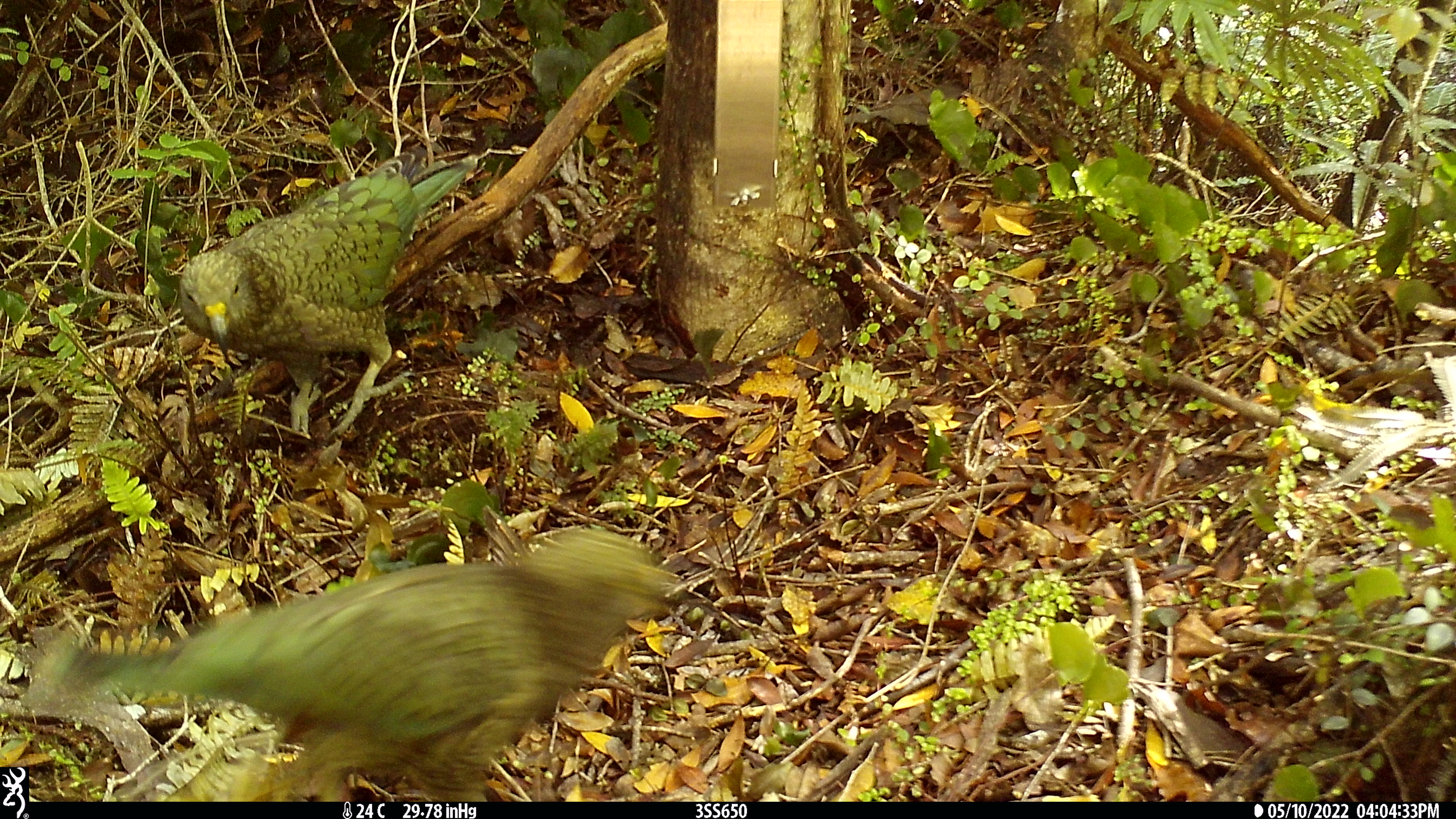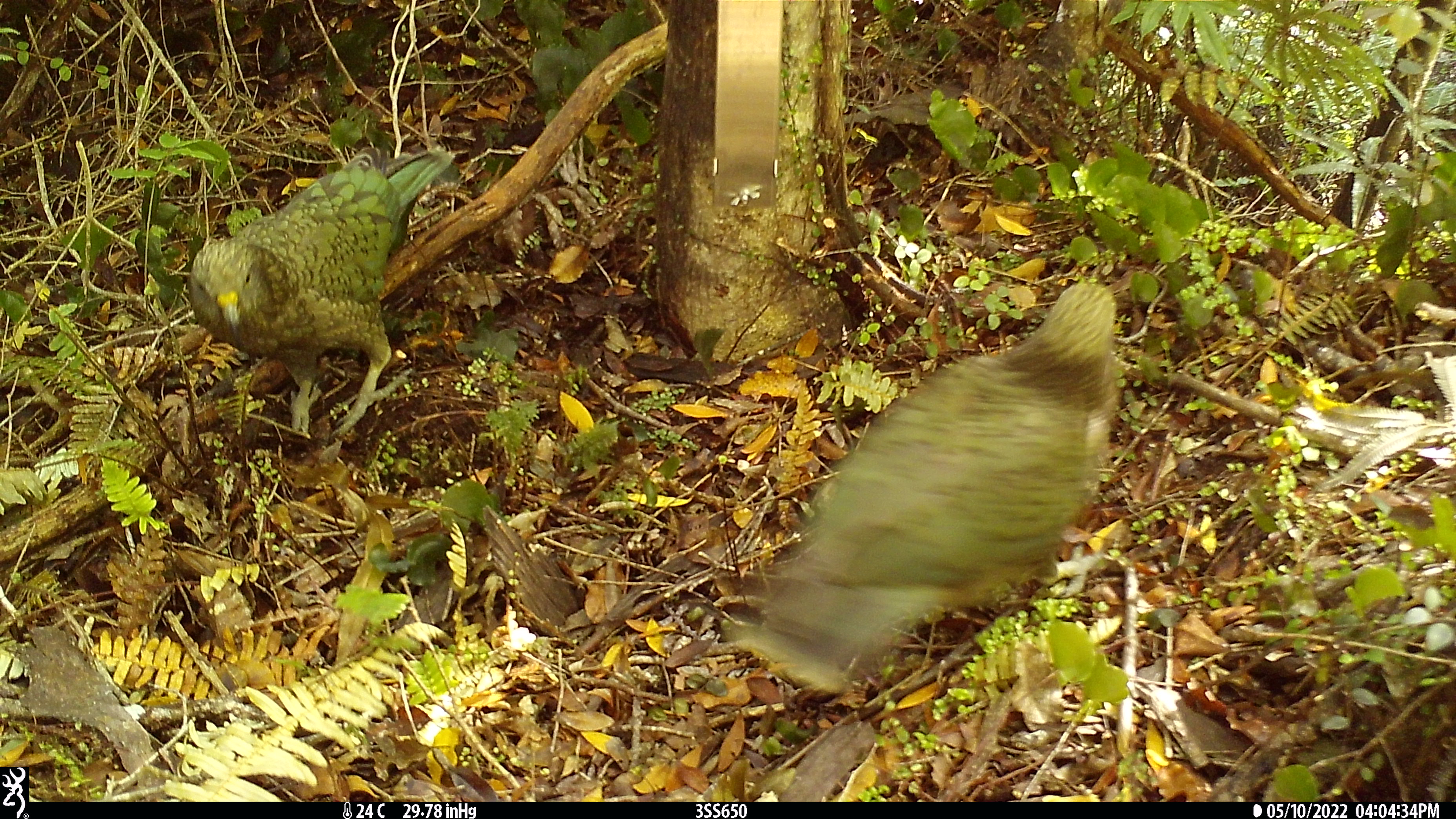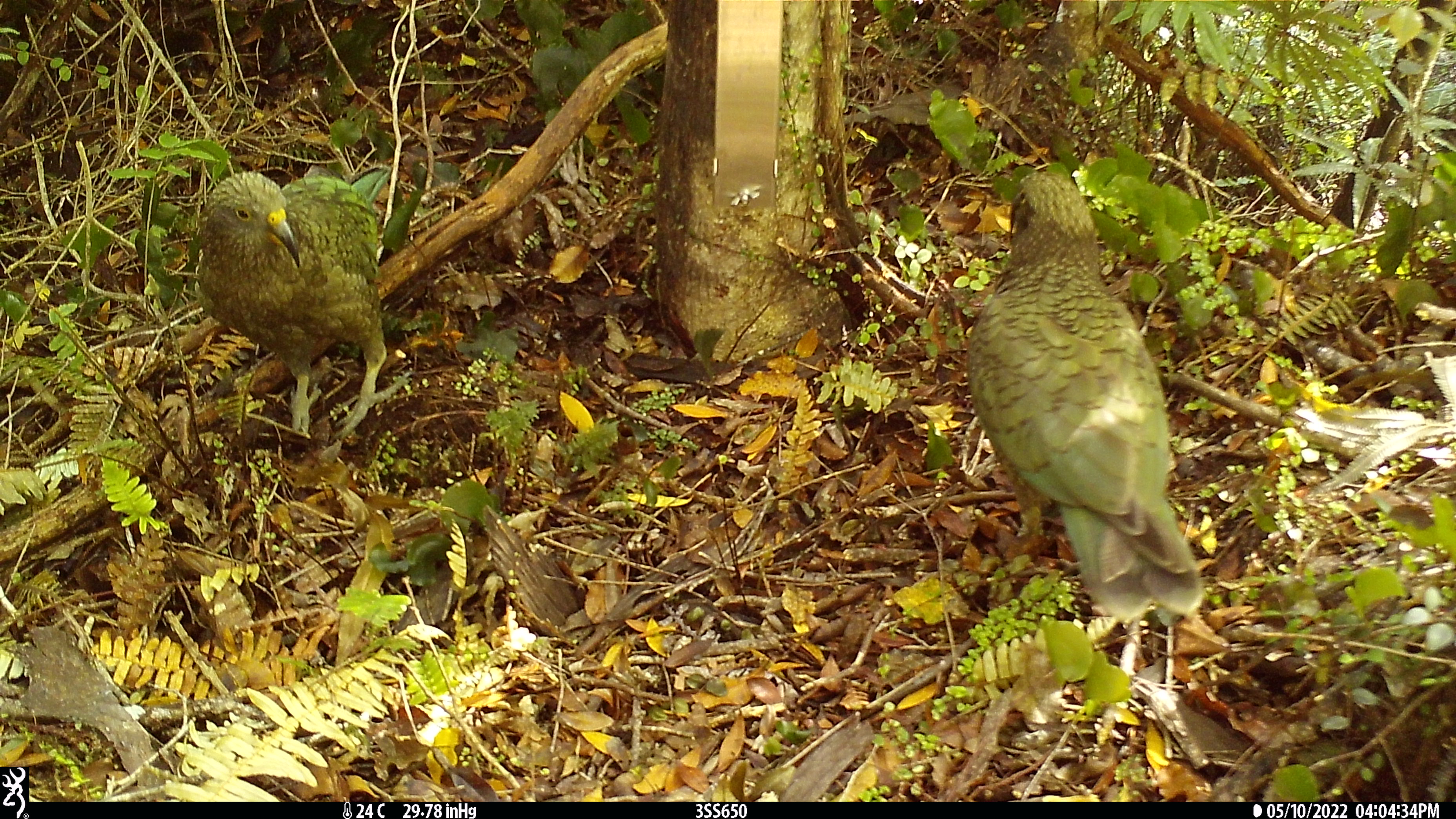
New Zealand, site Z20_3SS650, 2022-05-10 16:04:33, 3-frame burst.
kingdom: Animalia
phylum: Chordata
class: Aves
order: Psittaciformes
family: Strigopidae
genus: Nestor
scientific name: Nestor notabilis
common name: kea